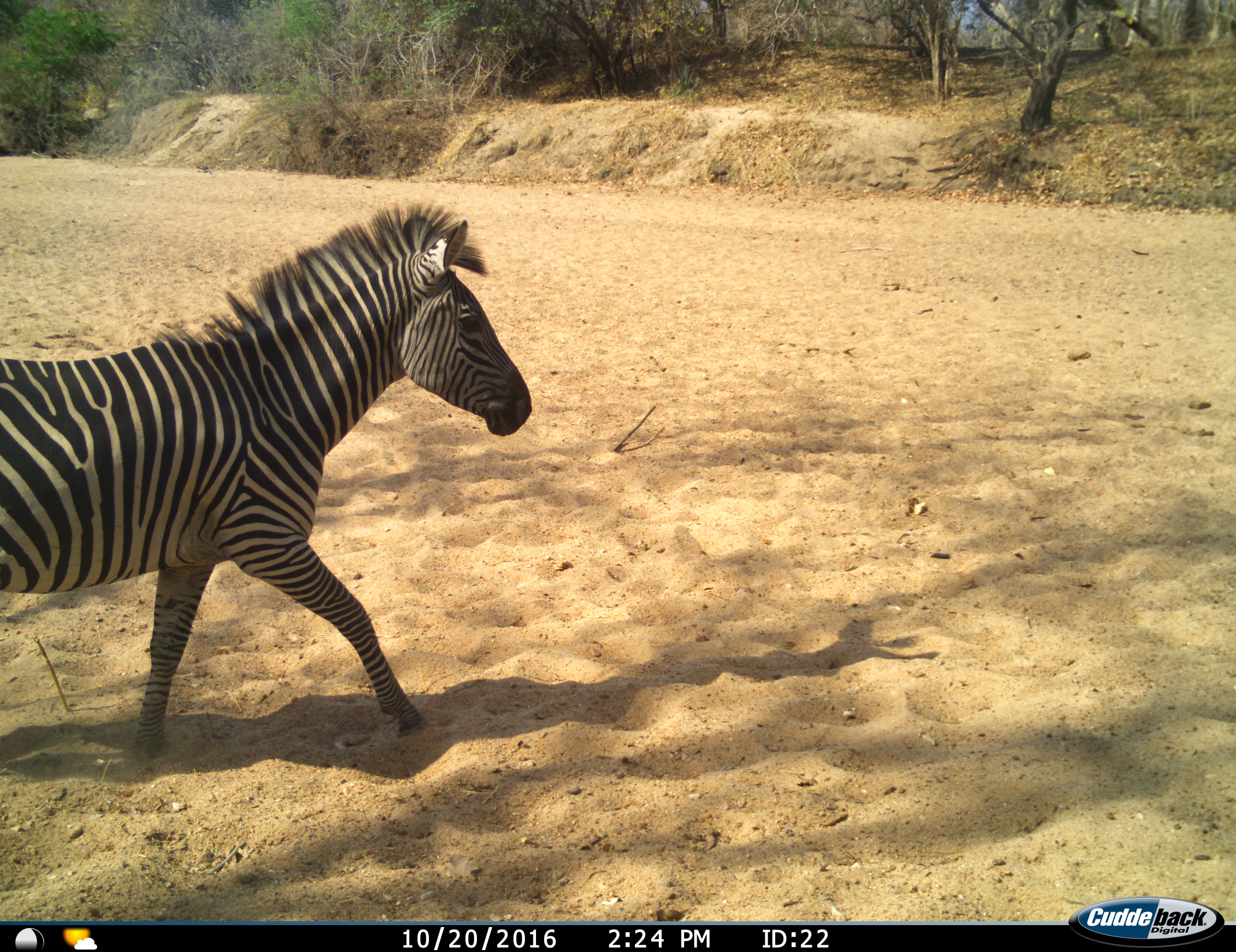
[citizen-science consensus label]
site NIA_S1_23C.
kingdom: Animalia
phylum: Chordata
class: Mammalia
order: Perissodactyla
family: Equidae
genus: Equus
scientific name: Equus quagga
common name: plains zebra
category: zebraplains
Zebraplains (plains zebra) (Equus quagga), count 1. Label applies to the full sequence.